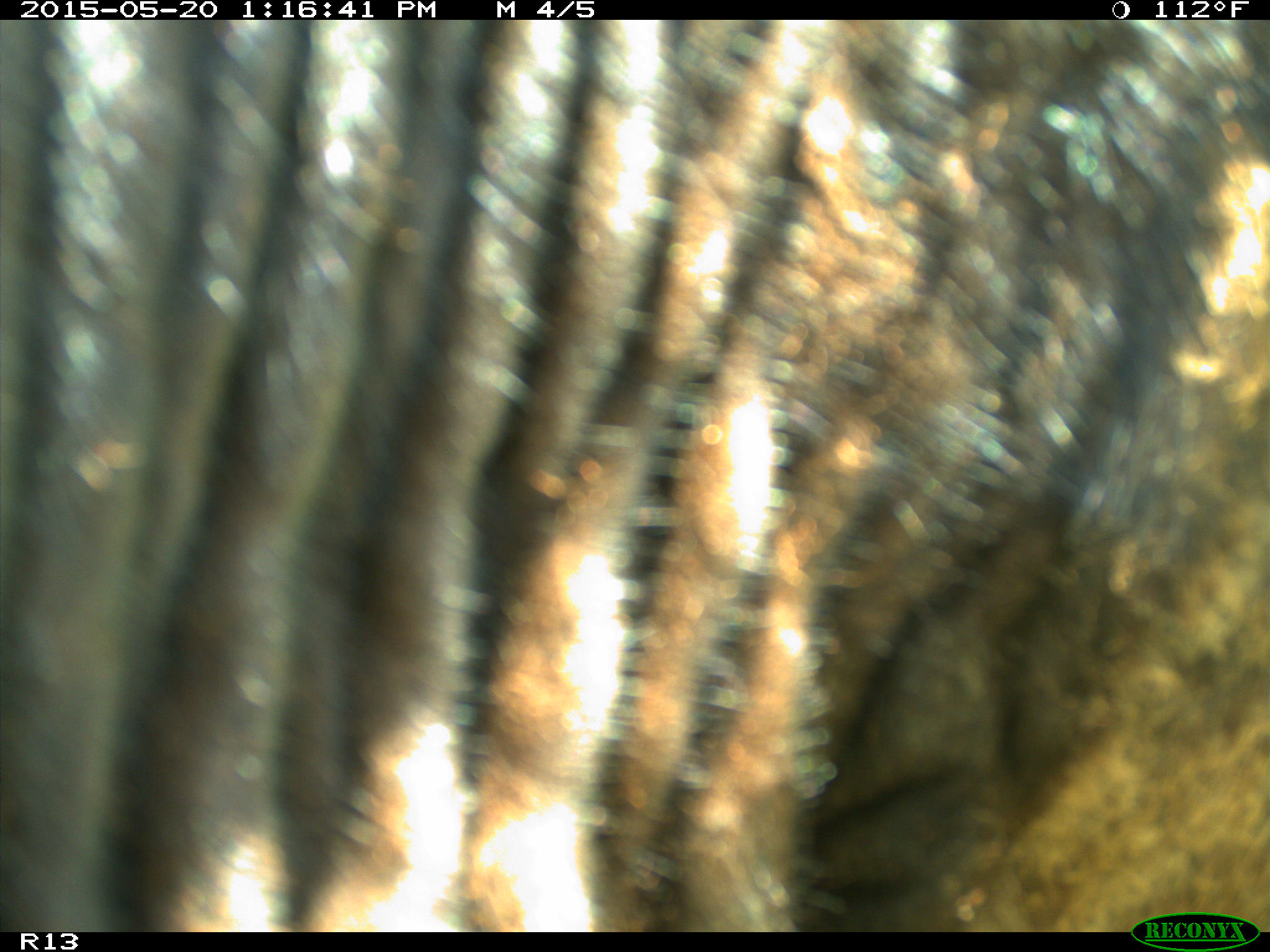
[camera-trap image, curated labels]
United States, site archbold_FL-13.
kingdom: Animalia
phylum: Chordata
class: Mammalia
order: Artiodactyla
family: Bovidae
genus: Bos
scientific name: Bos taurus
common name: domestic cow